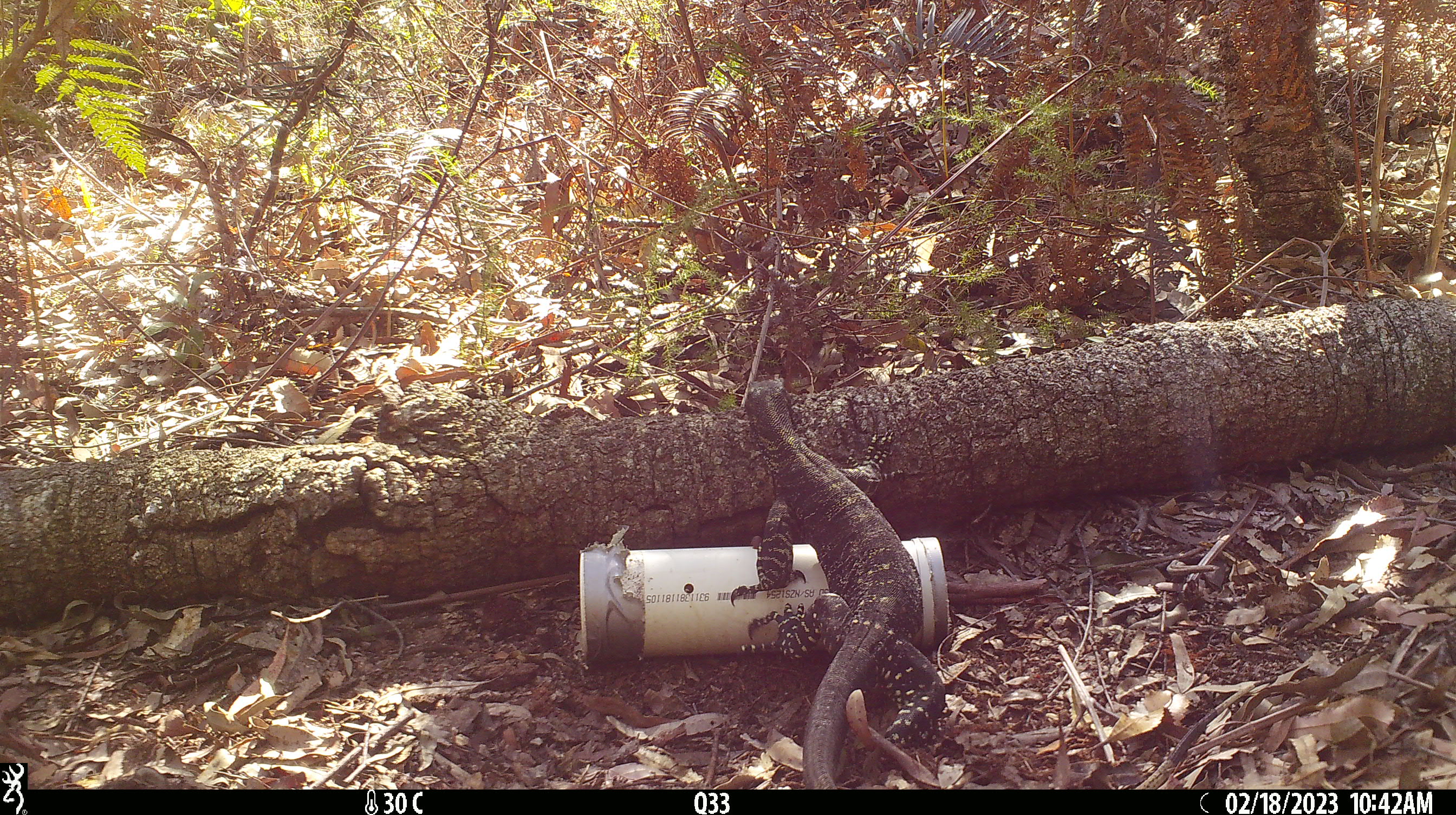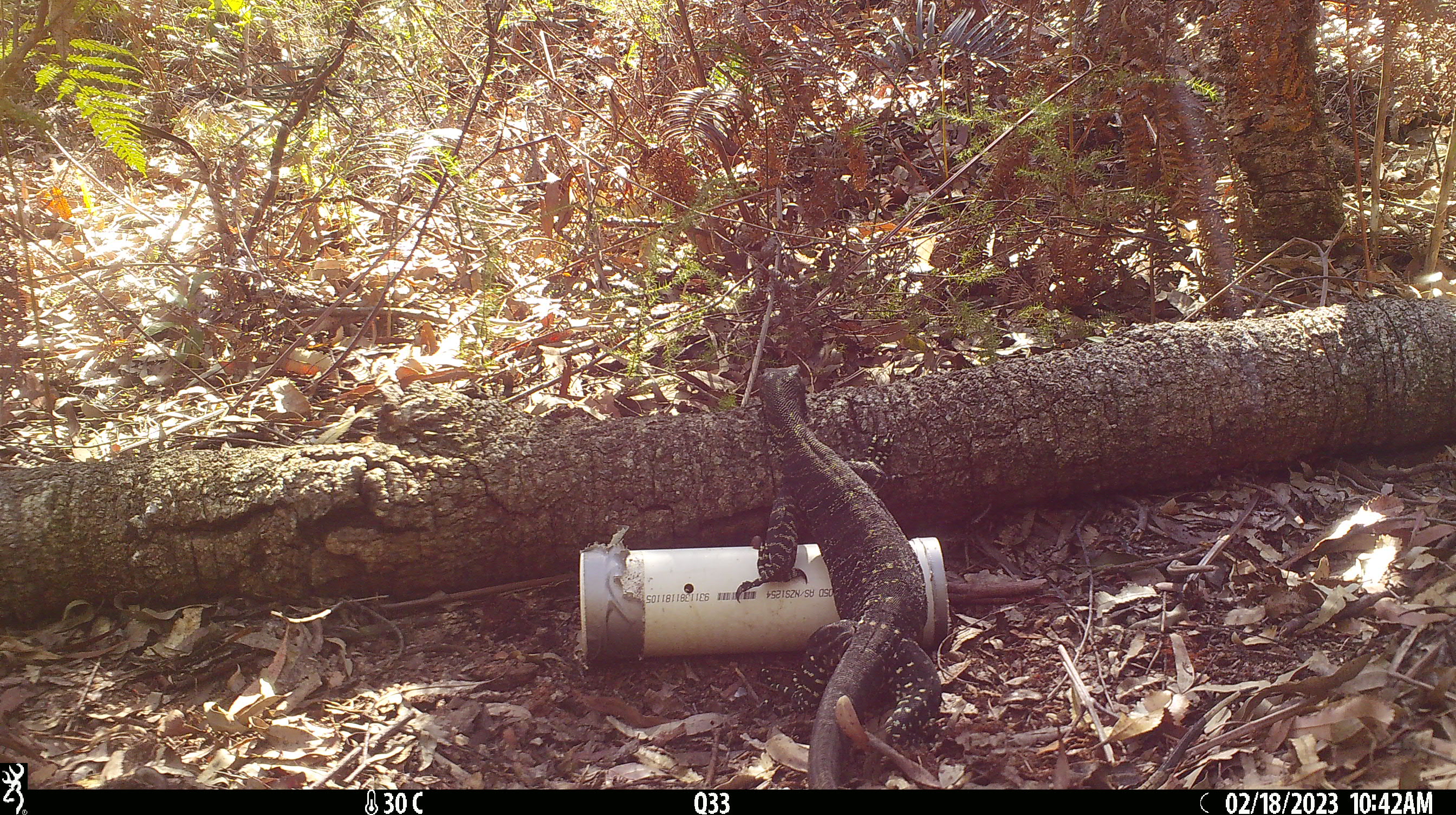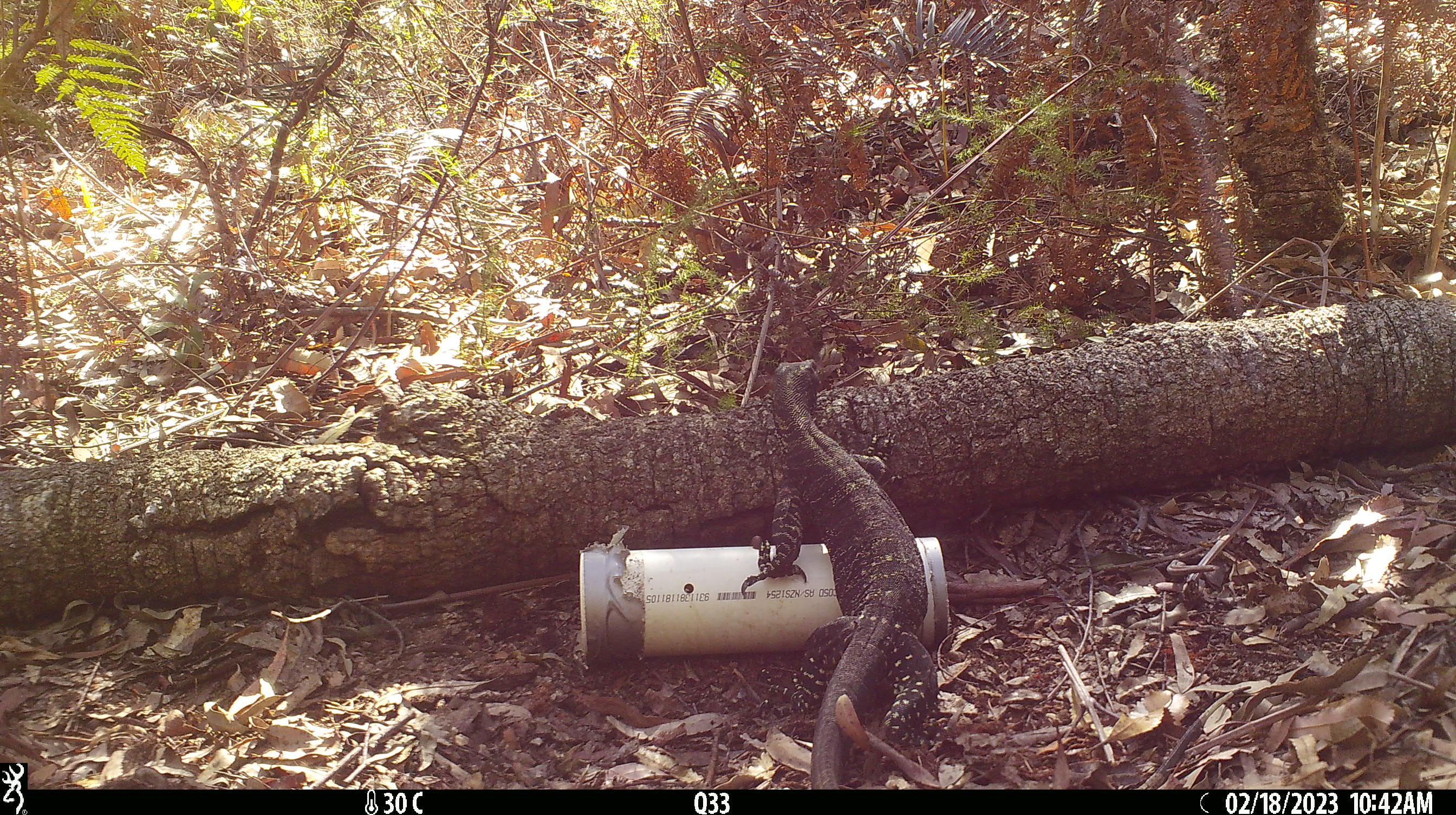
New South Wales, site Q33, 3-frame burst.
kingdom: Animalia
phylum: Chordata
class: Reptilia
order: Squamata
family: Varanidae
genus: Varanus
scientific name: Varanus varius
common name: lace monitor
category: goanna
Goanna (lace monitor) (Varanus varius).